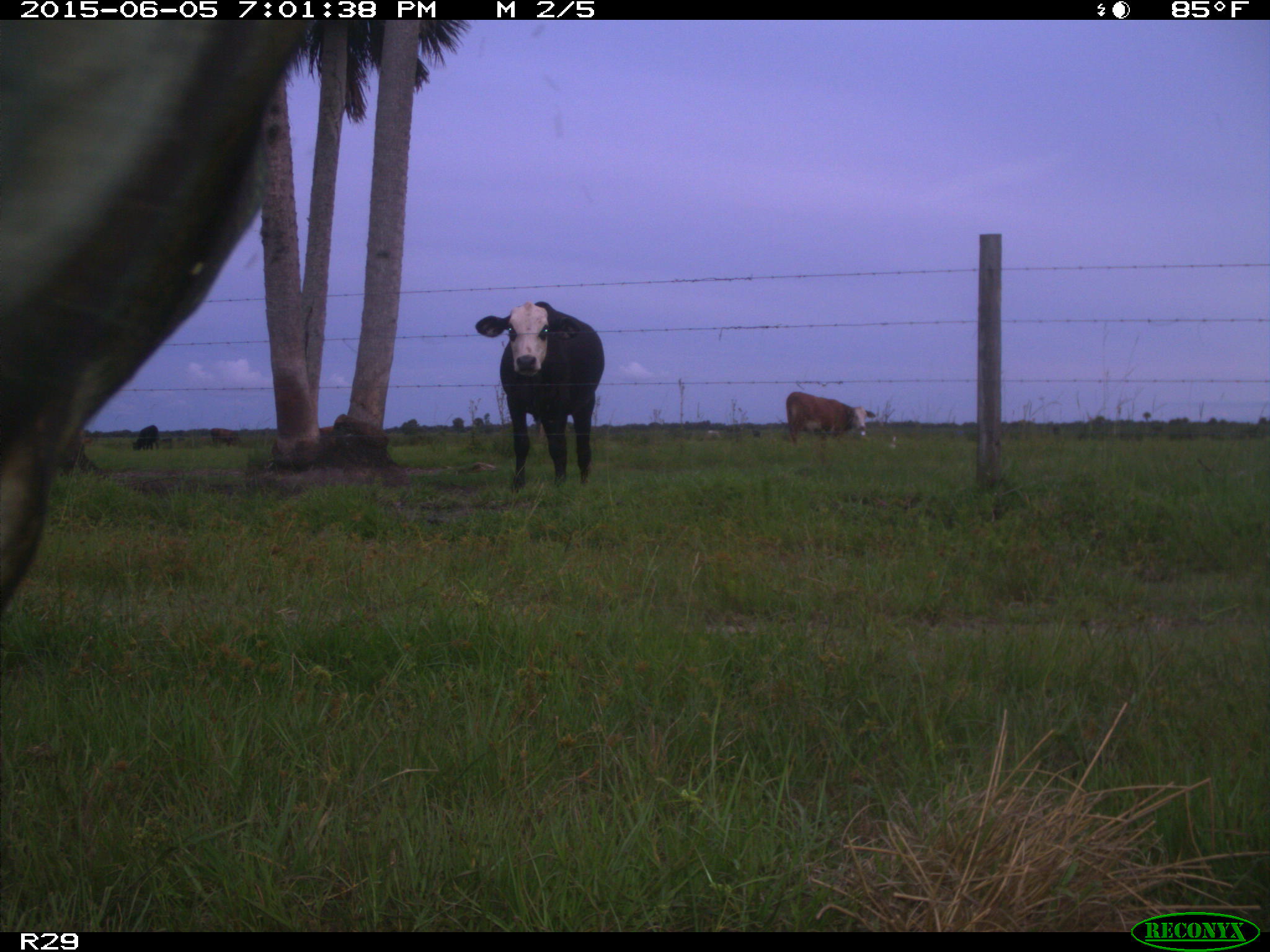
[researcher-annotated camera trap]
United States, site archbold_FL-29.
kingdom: Animalia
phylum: Chordata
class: Mammalia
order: Artiodactyla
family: Bovidae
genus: Bos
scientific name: Bos taurus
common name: domestic cow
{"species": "Bos taurus (domestic cow)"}